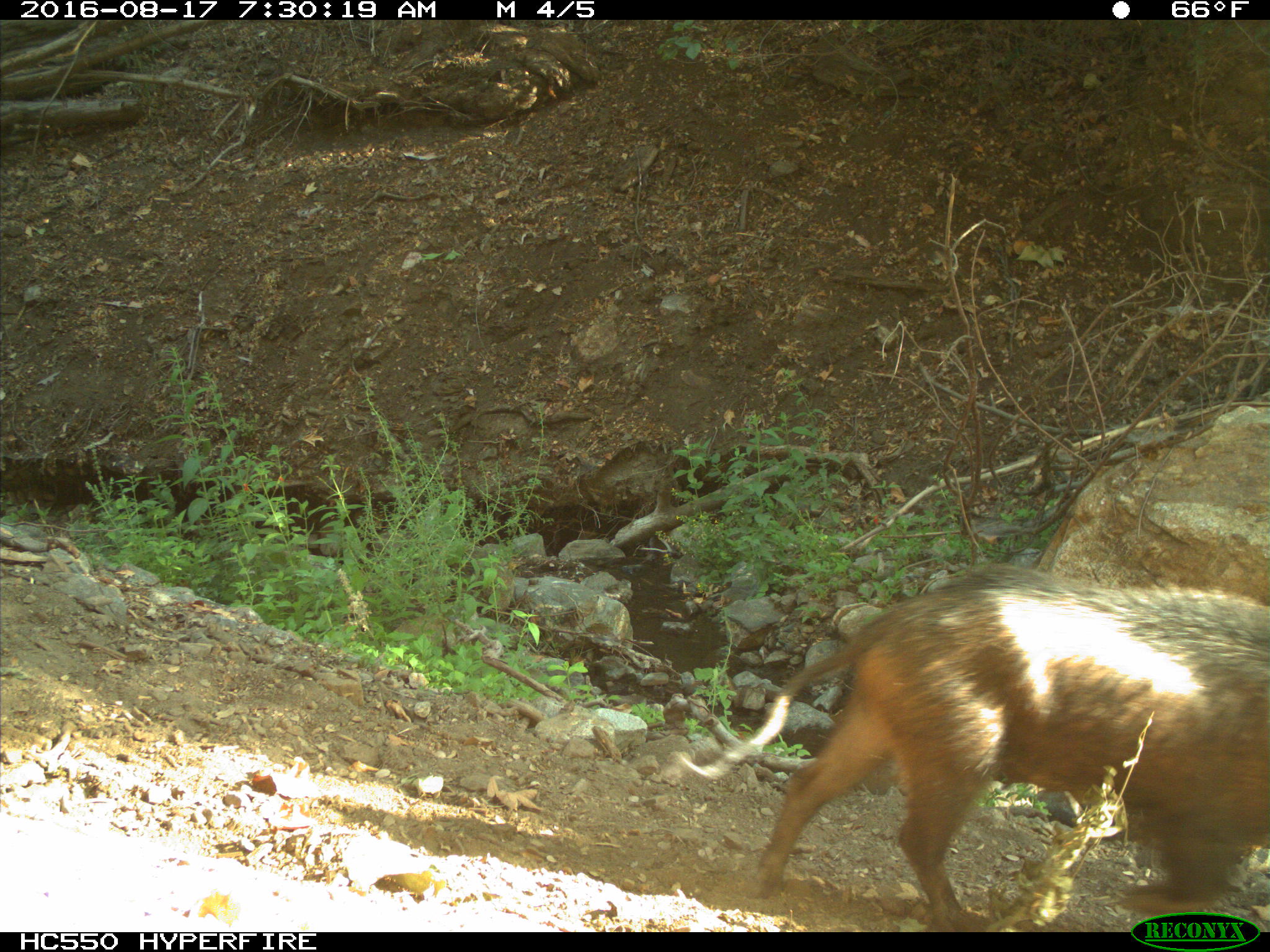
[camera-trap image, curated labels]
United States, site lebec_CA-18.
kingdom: Animalia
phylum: Chordata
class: Mammalia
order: Artiodactyla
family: Suidae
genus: Sus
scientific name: Sus scrofa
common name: wild boar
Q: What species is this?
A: Sus scrofa (wild boar).